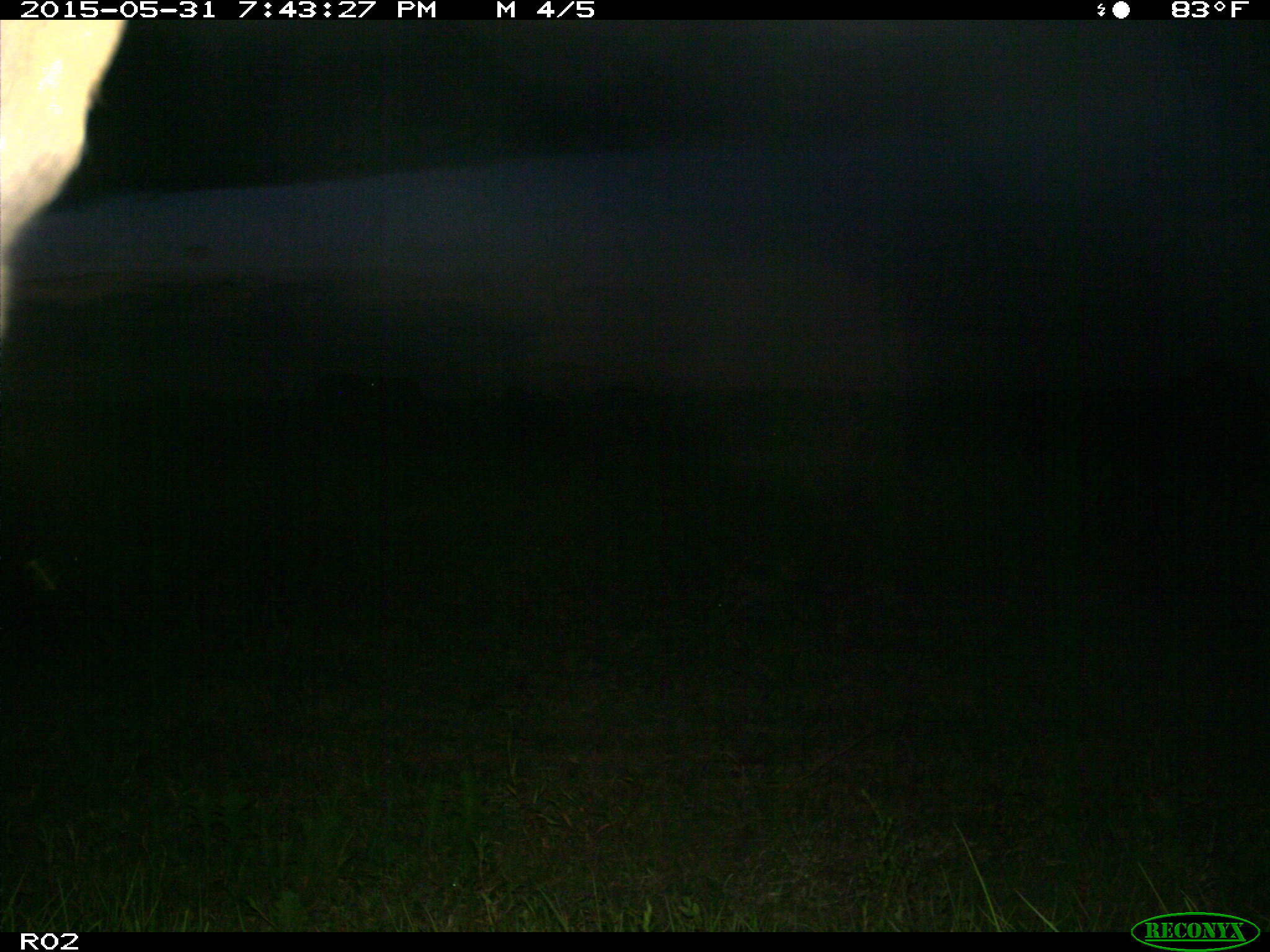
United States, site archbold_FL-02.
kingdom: Animalia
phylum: Chordata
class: Mammalia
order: Artiodactyla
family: Bovidae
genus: Bos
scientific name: Bos taurus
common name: domestic cow